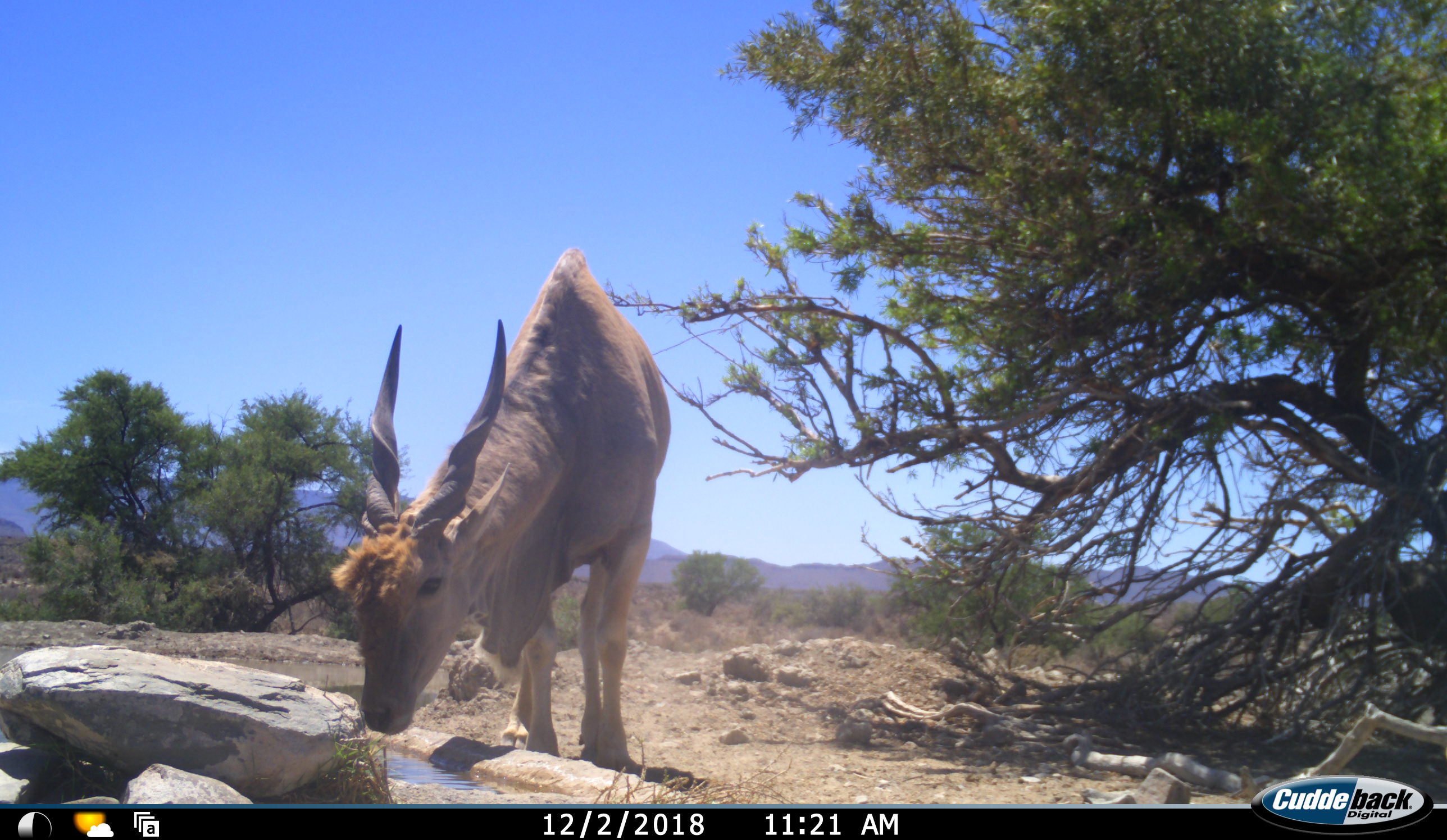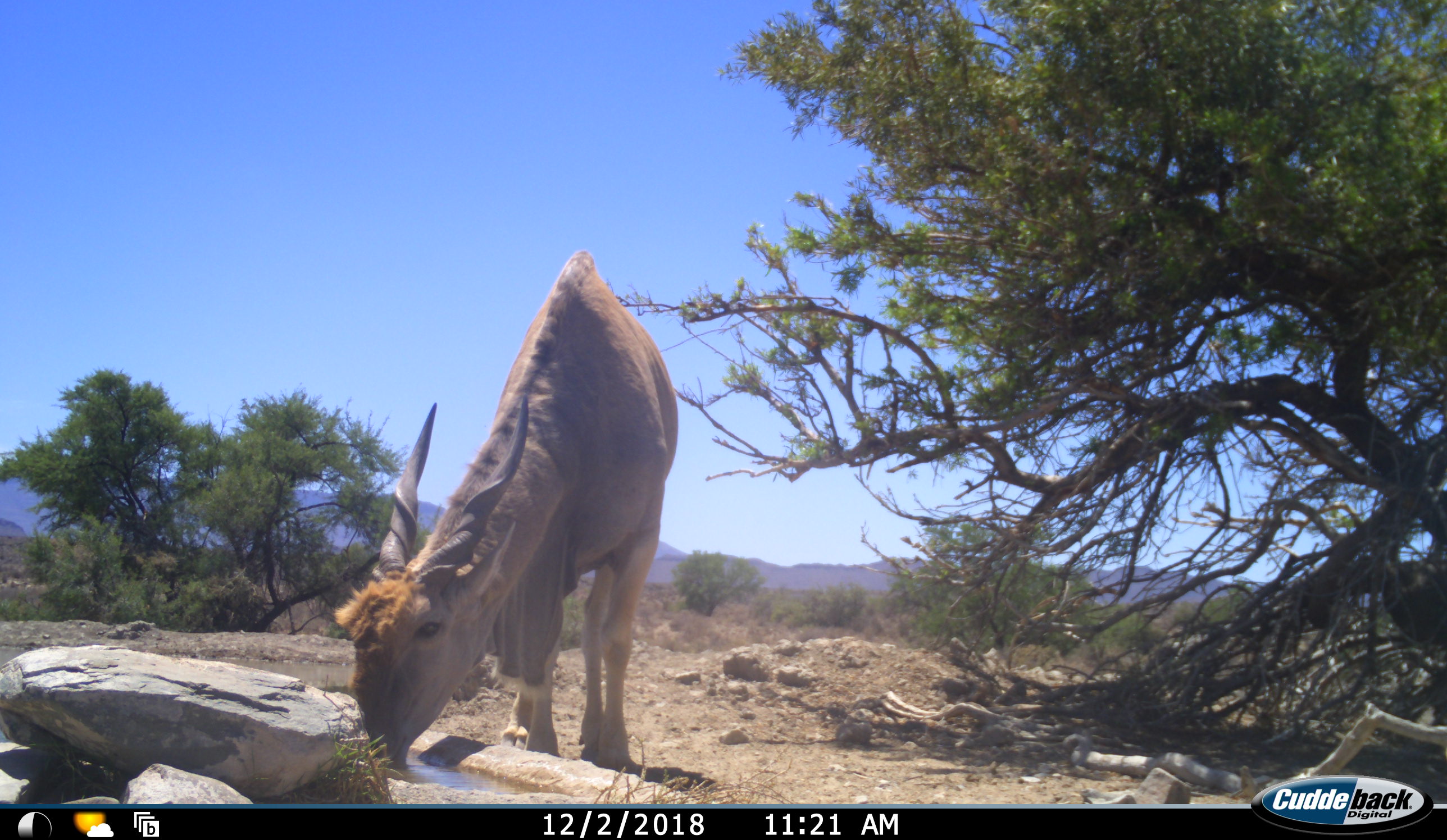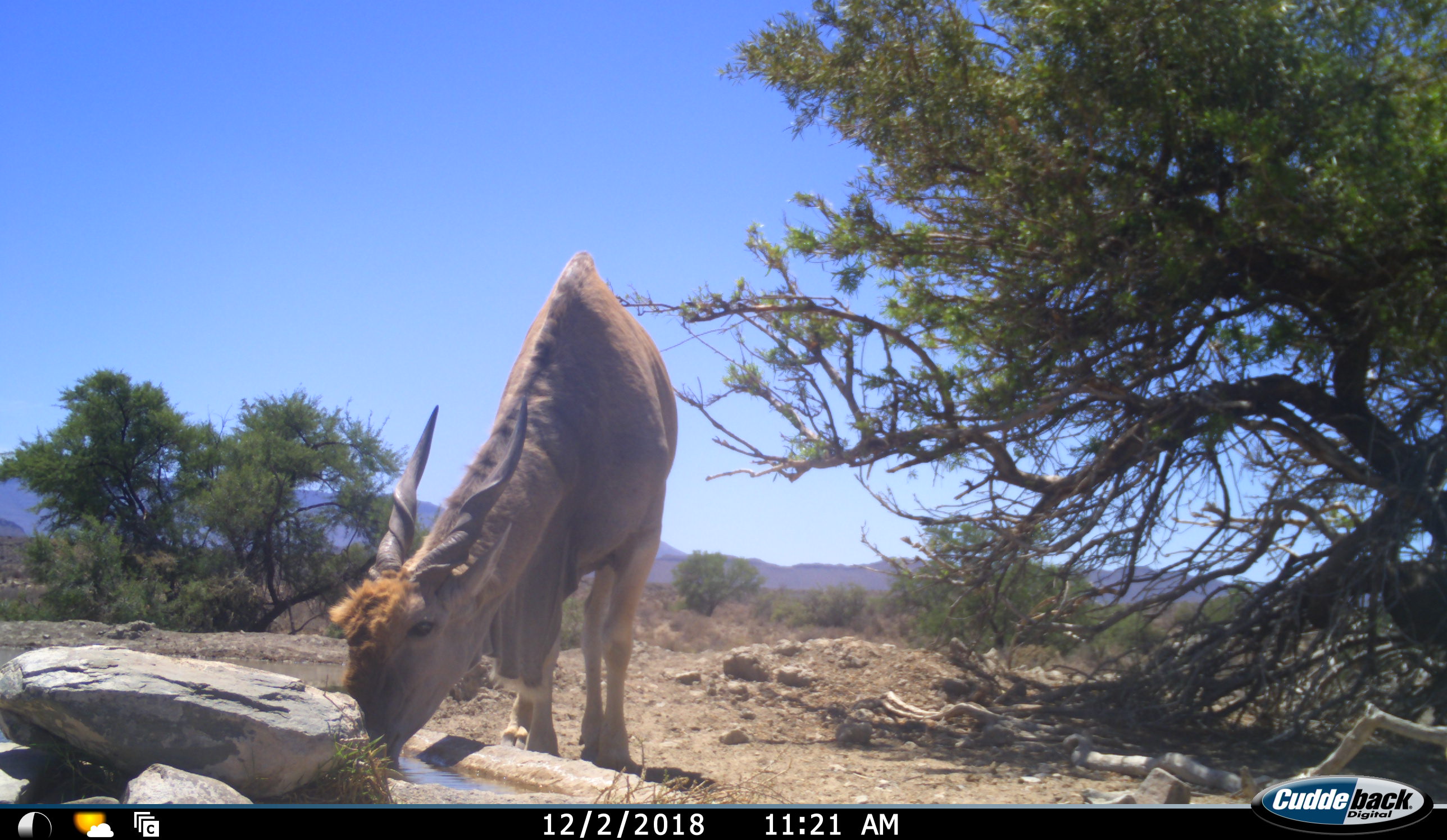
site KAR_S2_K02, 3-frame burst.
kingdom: Animalia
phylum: Chordata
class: Mammalia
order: Artiodactyla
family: Bovidae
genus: Tragelaphus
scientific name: Tragelaphus oryx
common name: eland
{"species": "eland (Tragelaphus oryx)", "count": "1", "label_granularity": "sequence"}